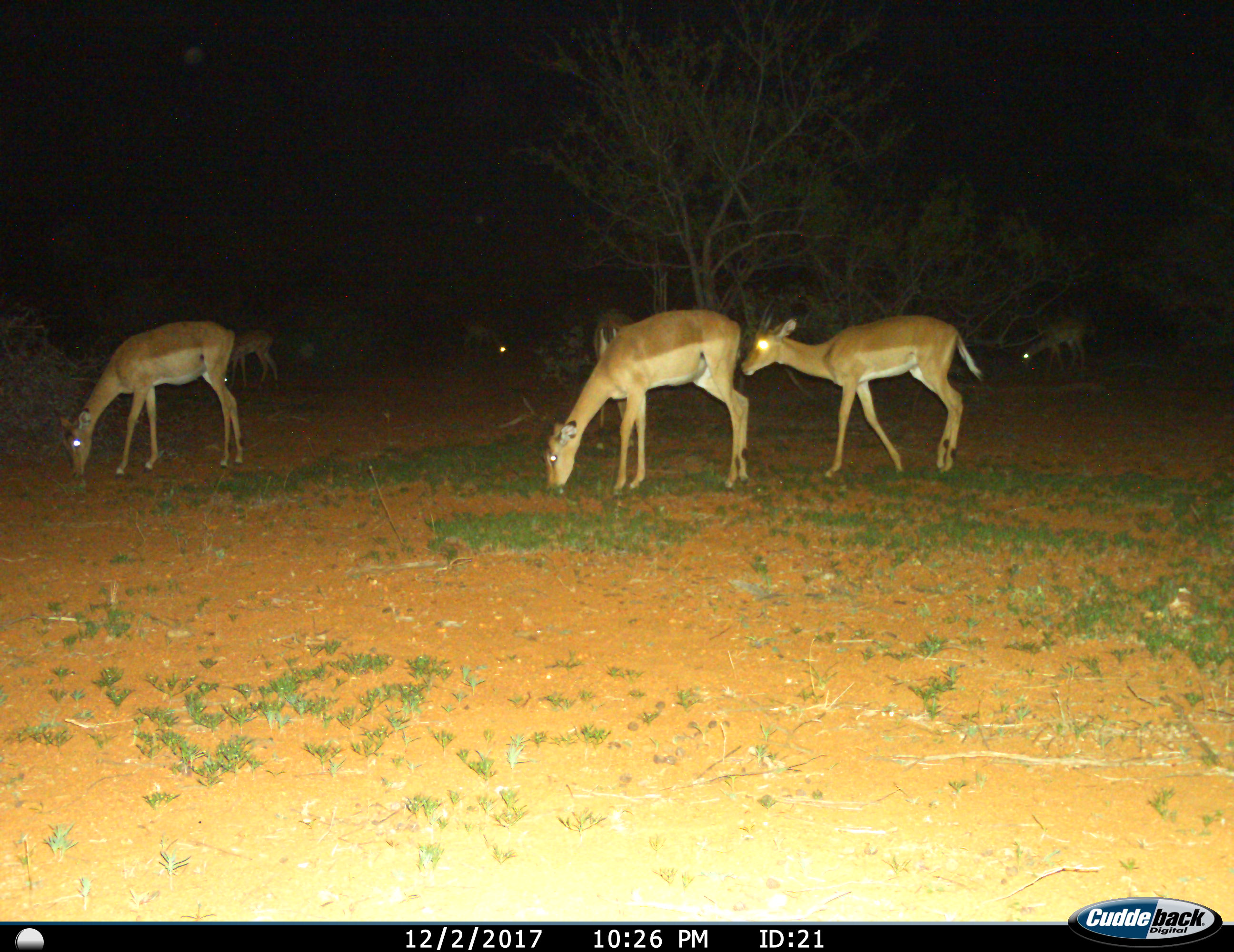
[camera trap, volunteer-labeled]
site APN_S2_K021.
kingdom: Animalia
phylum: Chordata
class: Mammalia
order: Artiodactyla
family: Bovidae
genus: Aepyceros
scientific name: Aepyceros melampus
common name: impala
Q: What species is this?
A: Impala (Aepyceros melampus).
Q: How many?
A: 7.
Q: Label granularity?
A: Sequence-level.